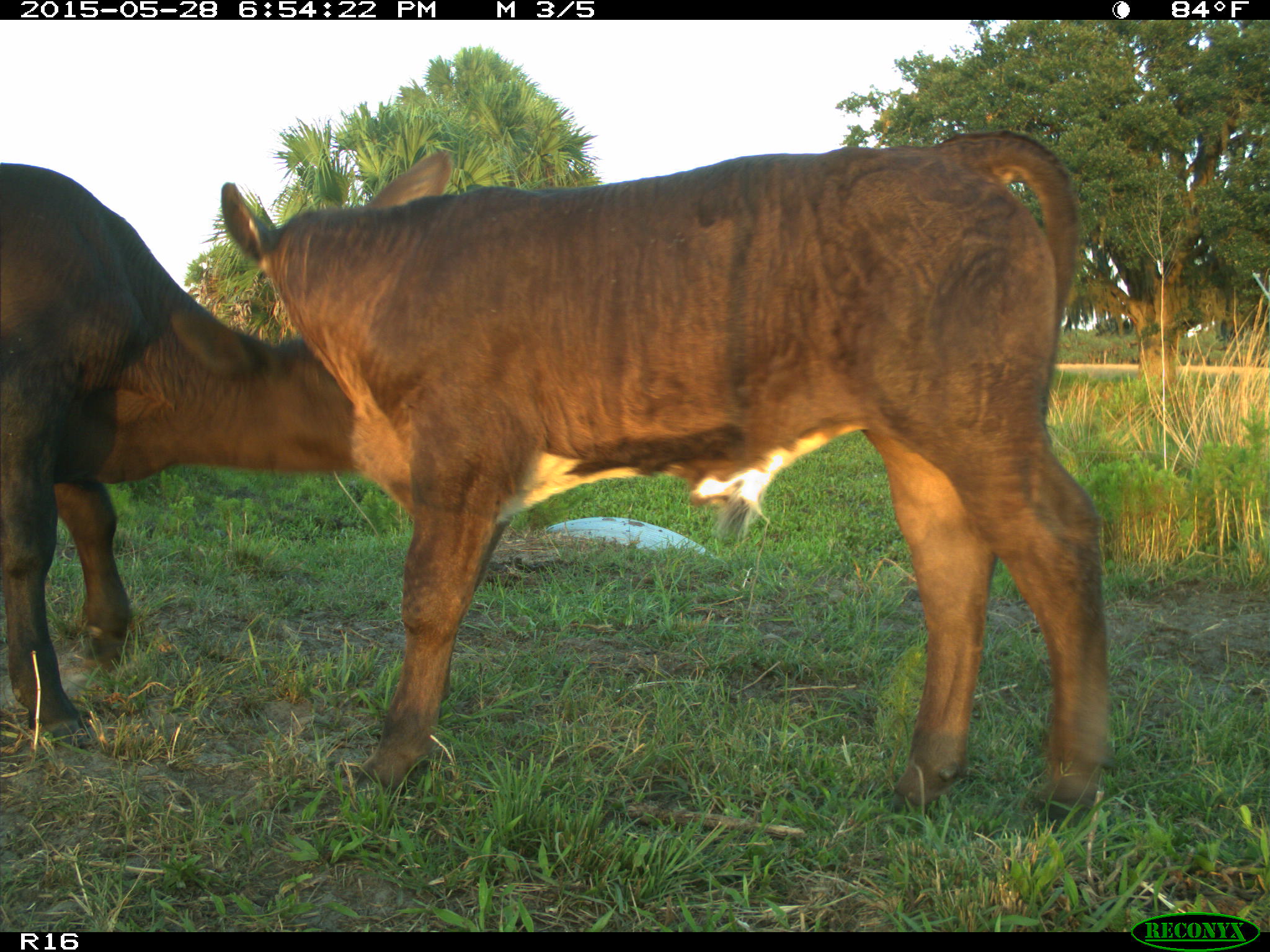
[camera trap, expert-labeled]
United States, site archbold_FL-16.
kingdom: Animalia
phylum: Chordata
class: Mammalia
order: Artiodactyla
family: Bovidae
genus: Bos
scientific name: Bos taurus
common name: domestic cow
Bos taurus (domestic cow).